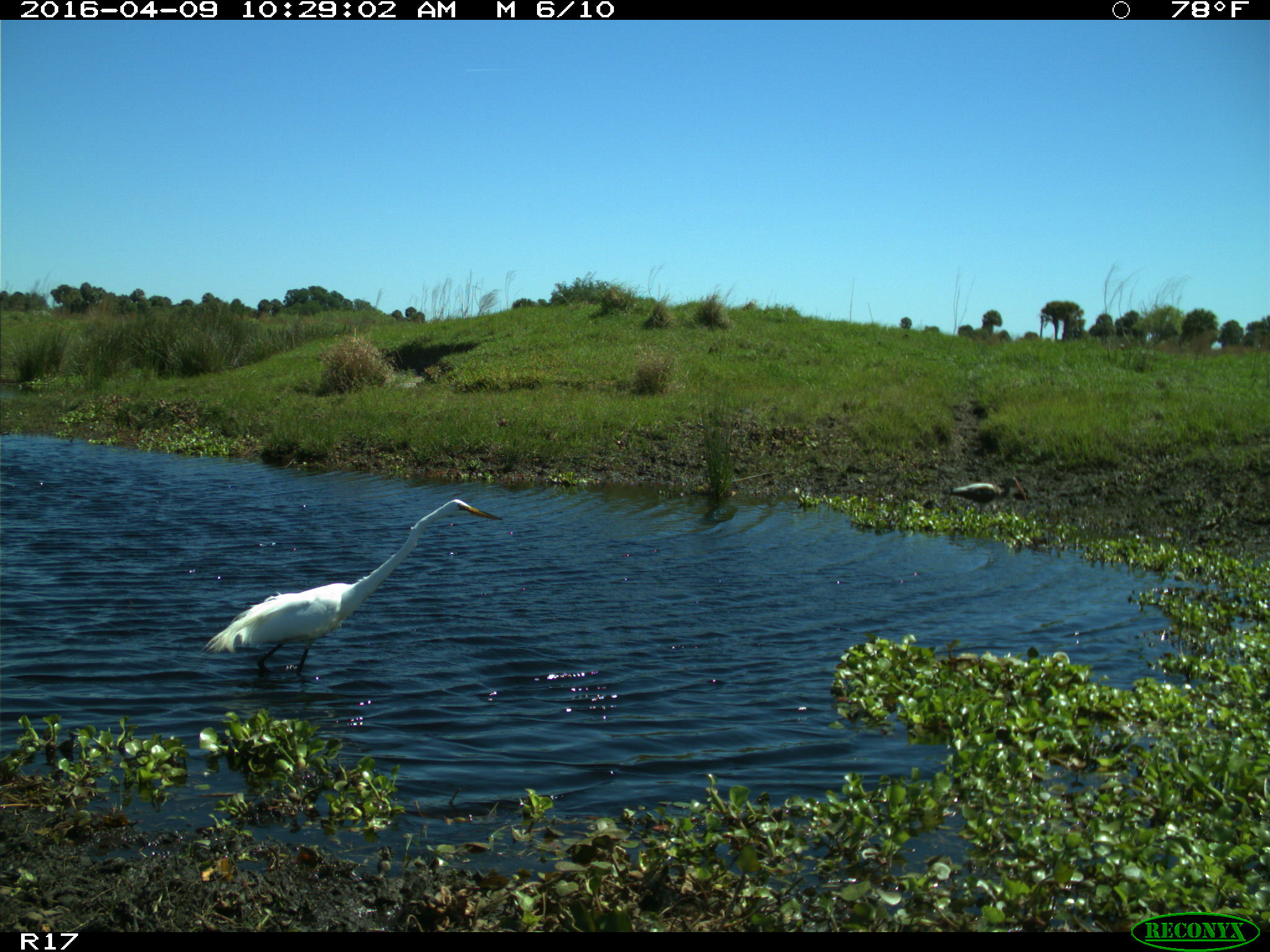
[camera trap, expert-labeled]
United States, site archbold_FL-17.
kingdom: Animalia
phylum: Chordata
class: Aves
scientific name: Aves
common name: birds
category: unidentified bird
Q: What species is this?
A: Unidentified bird (birds) (Aves).